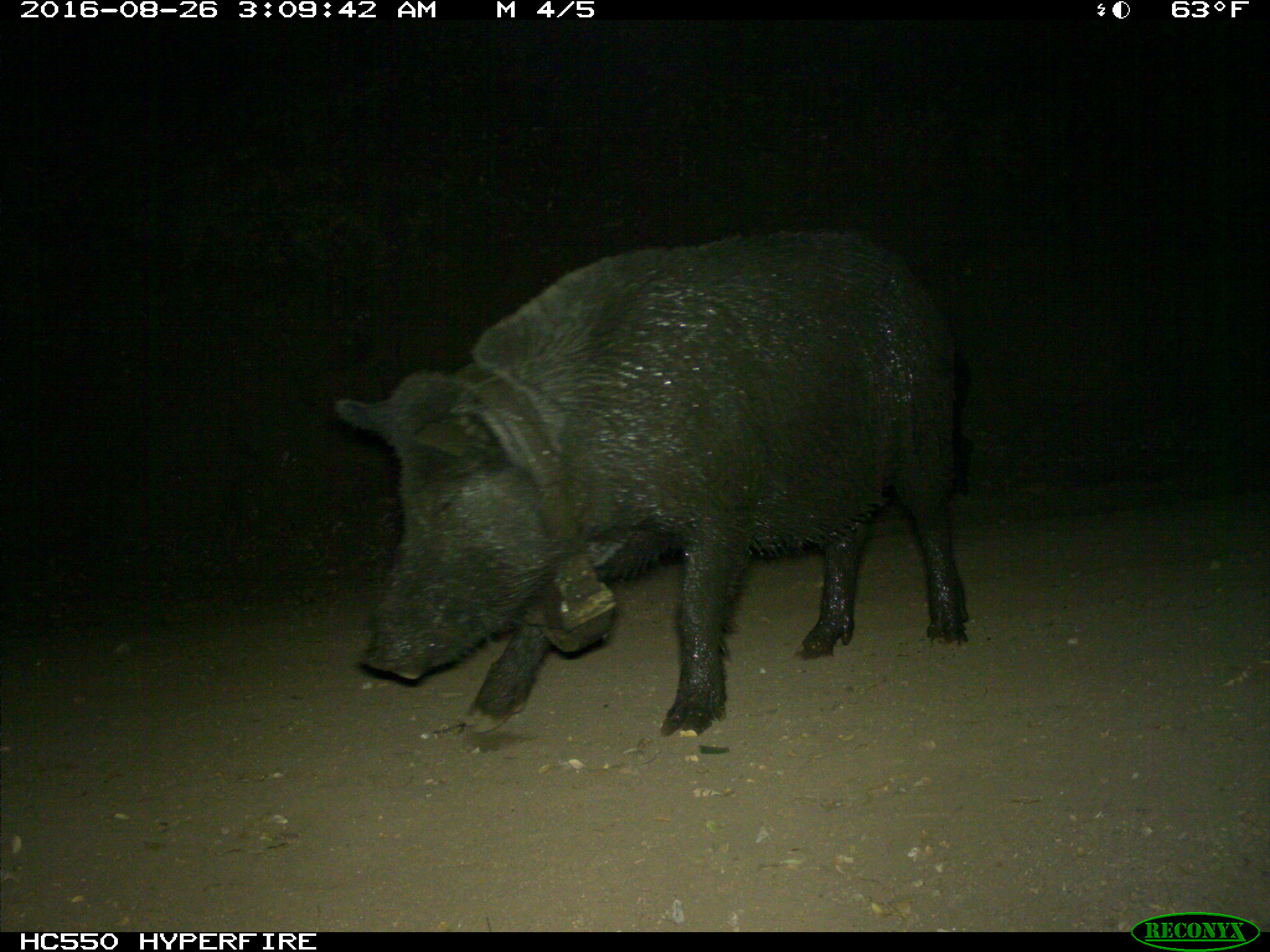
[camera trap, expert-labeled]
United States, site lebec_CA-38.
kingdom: Animalia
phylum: Chordata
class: Mammalia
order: Artiodactyla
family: Suidae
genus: Sus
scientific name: Sus scrofa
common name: wild boar